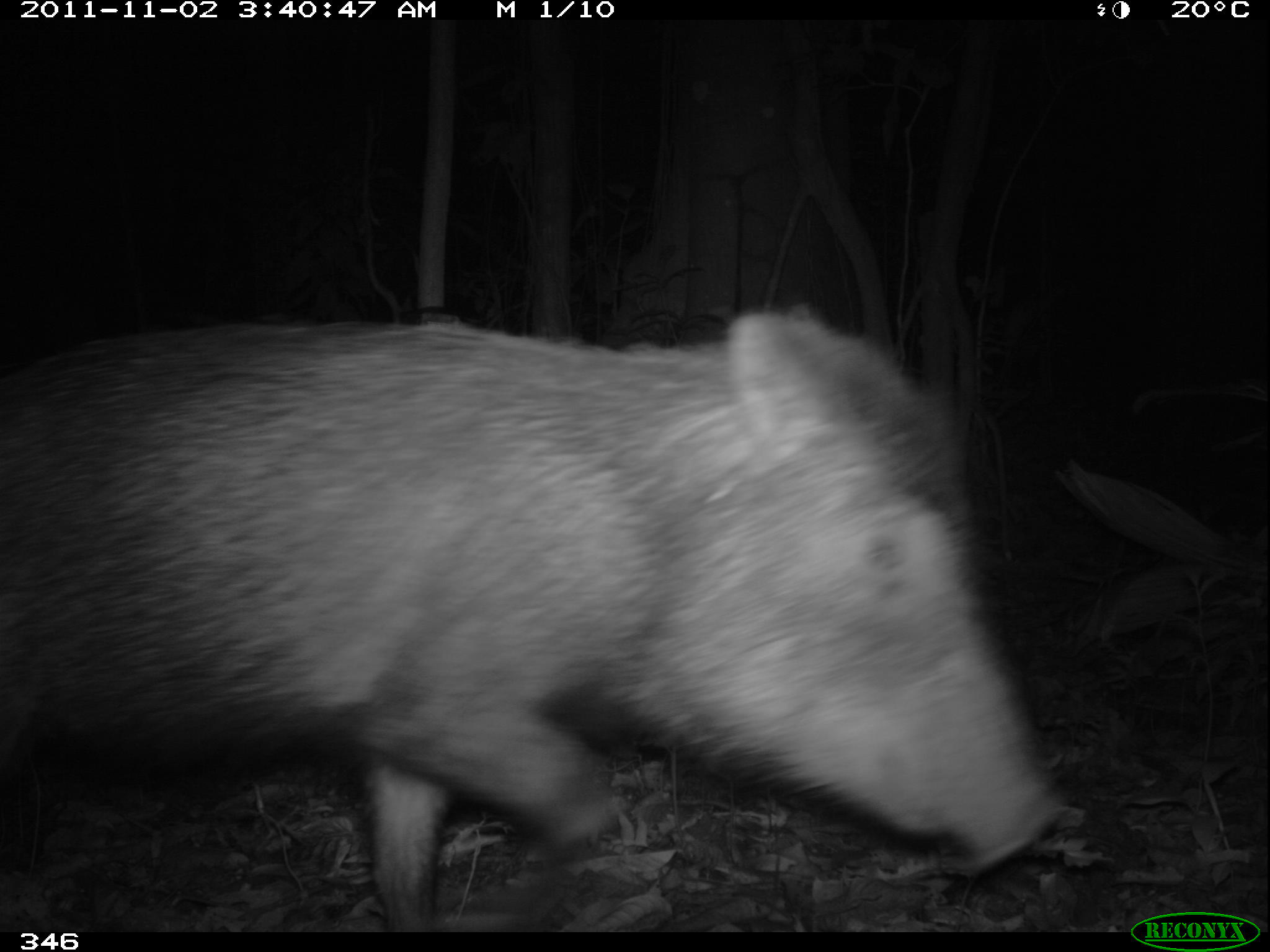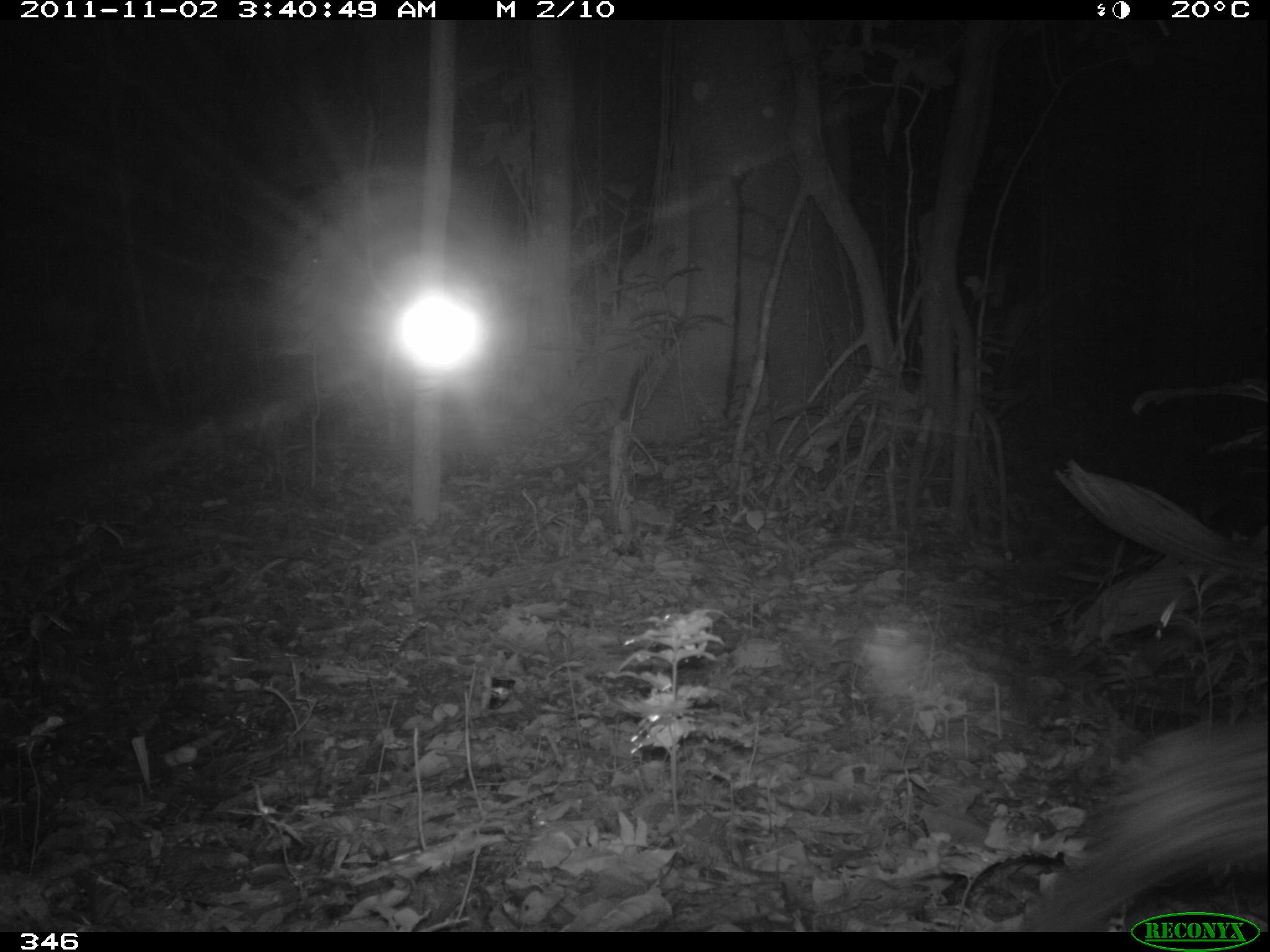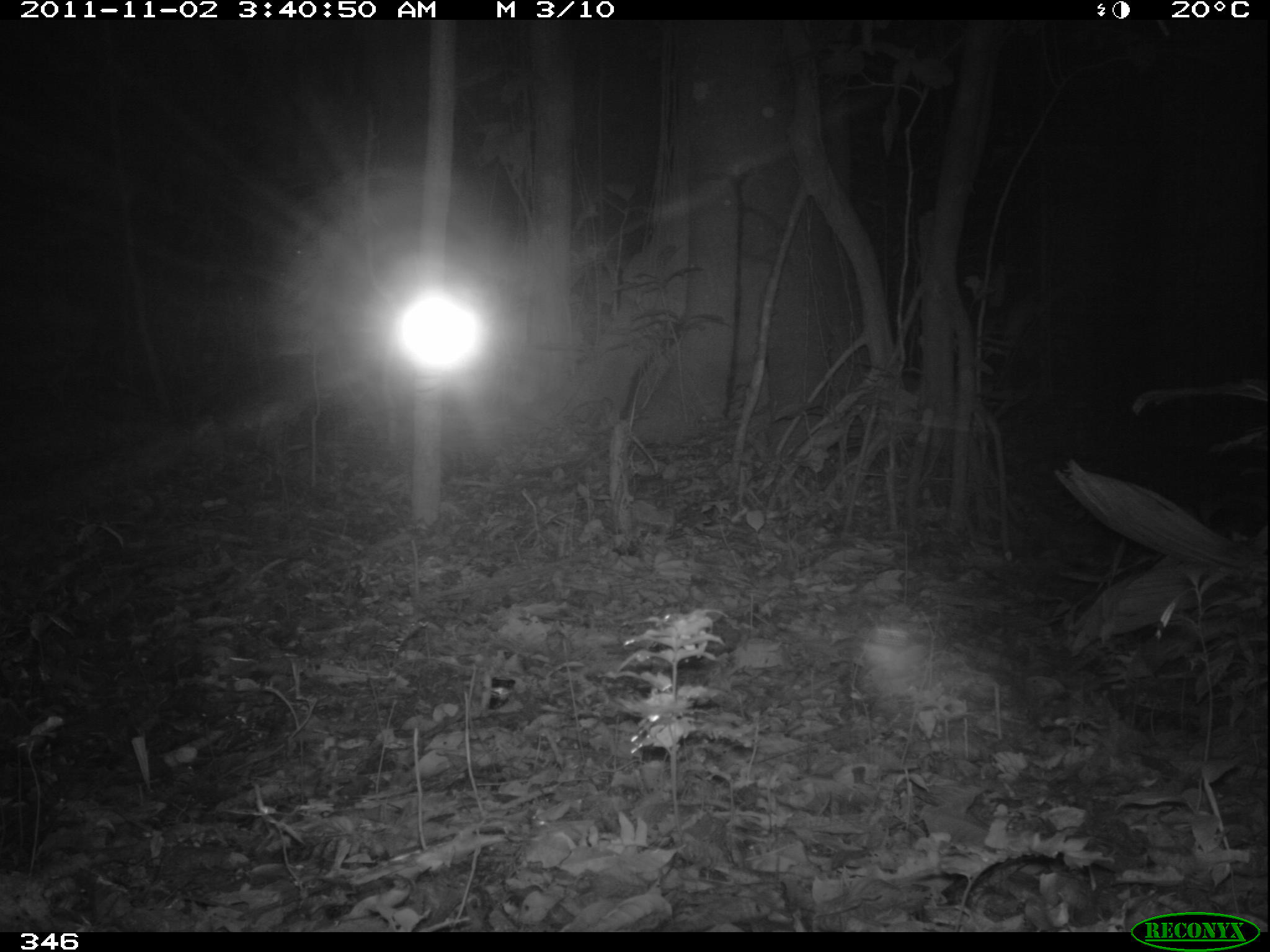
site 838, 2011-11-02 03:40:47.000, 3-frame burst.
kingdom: Animalia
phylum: Chordata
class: Mammalia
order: Artiodactyla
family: Tayassuidae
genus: Tayassu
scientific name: Tayassu pecari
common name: white-lipped peccary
Tayassu pecari (white-lipped peccary).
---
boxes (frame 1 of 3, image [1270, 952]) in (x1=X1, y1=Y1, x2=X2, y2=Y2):
tayassu pecari: (x1=2, y1=305, x2=1070, y2=932)